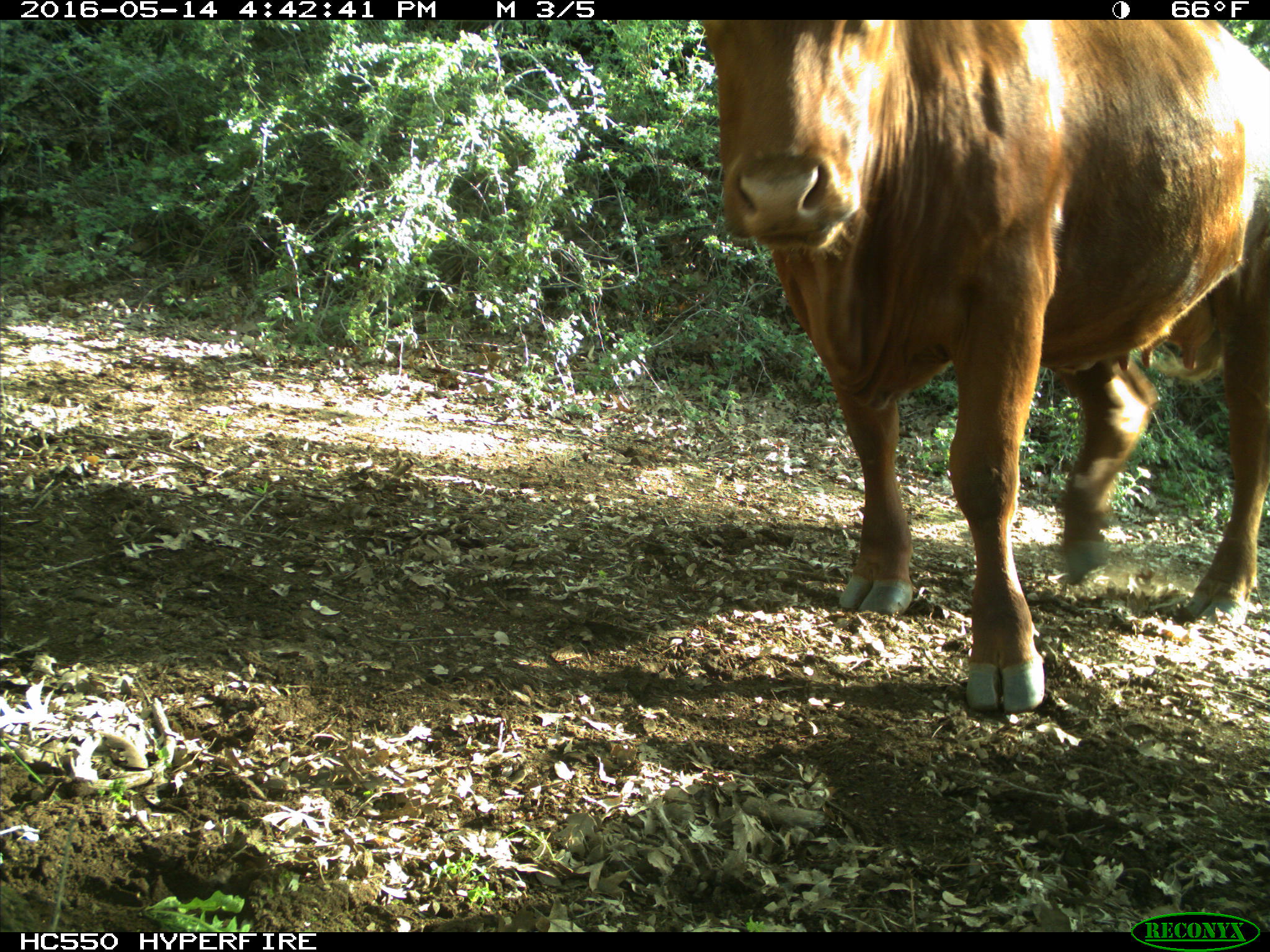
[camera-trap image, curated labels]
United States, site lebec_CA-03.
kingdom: Animalia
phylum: Chordata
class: Mammalia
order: Artiodactyla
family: Bovidae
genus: Bos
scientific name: Bos taurus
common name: domestic cow